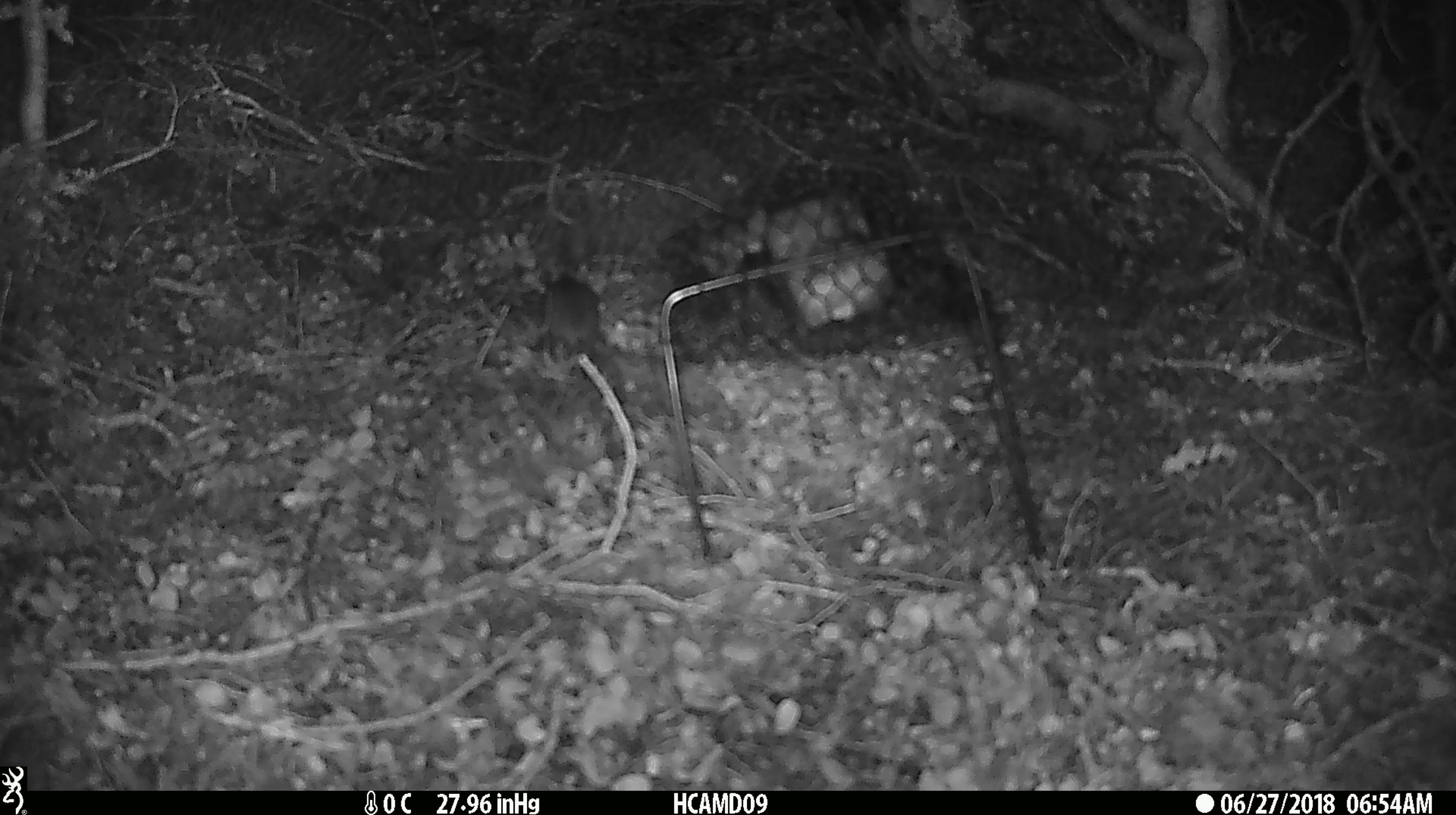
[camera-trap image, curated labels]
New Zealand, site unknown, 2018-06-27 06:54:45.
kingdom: Animalia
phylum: Chordata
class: Mammalia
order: Rodentia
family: Muridae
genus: Mus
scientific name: Mus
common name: mouse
Mouse (Mus).